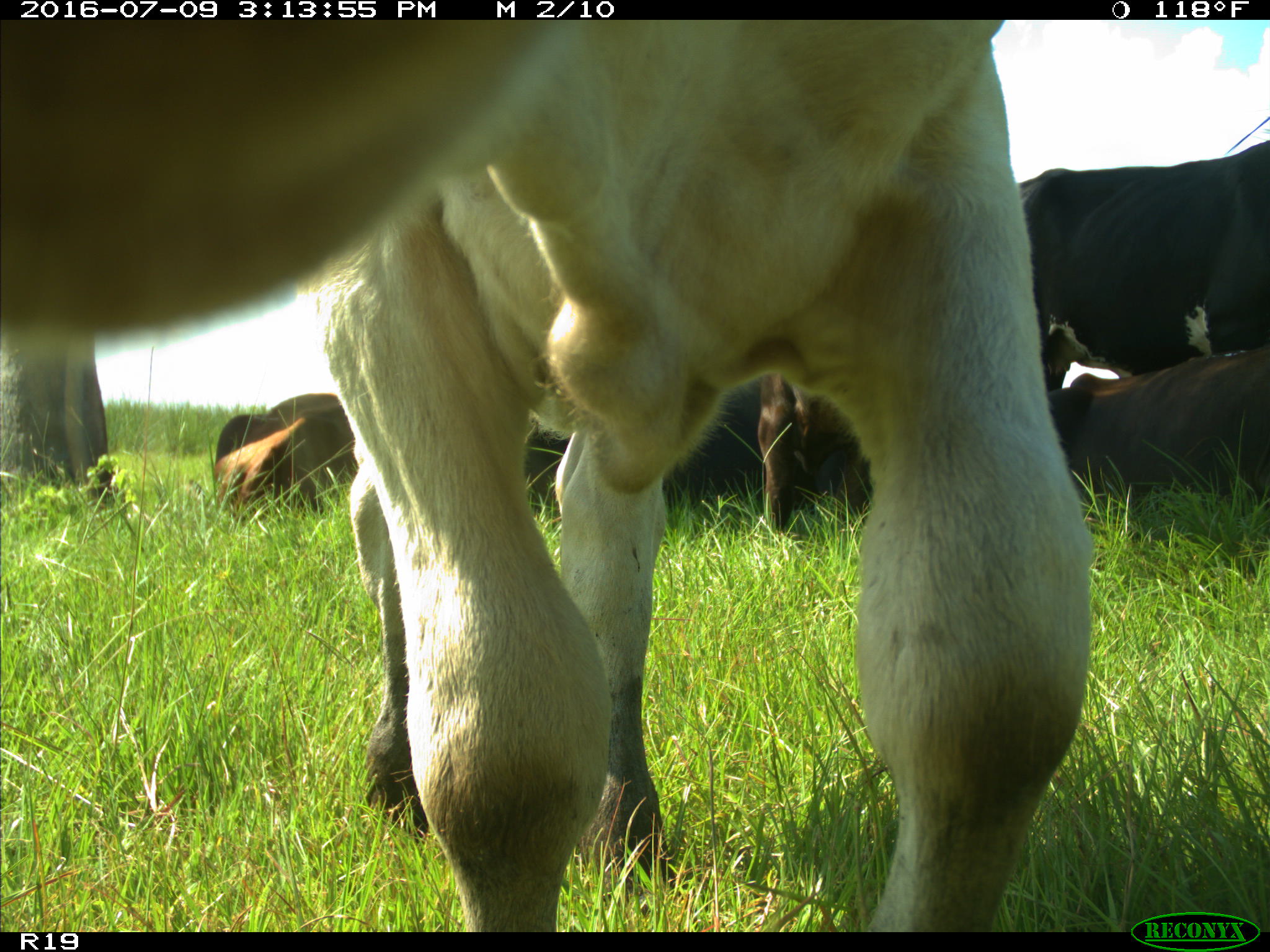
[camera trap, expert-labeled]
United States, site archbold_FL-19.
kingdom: Animalia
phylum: Chordata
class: Mammalia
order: Artiodactyla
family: Bovidae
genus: Bos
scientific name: Bos taurus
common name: domestic cow